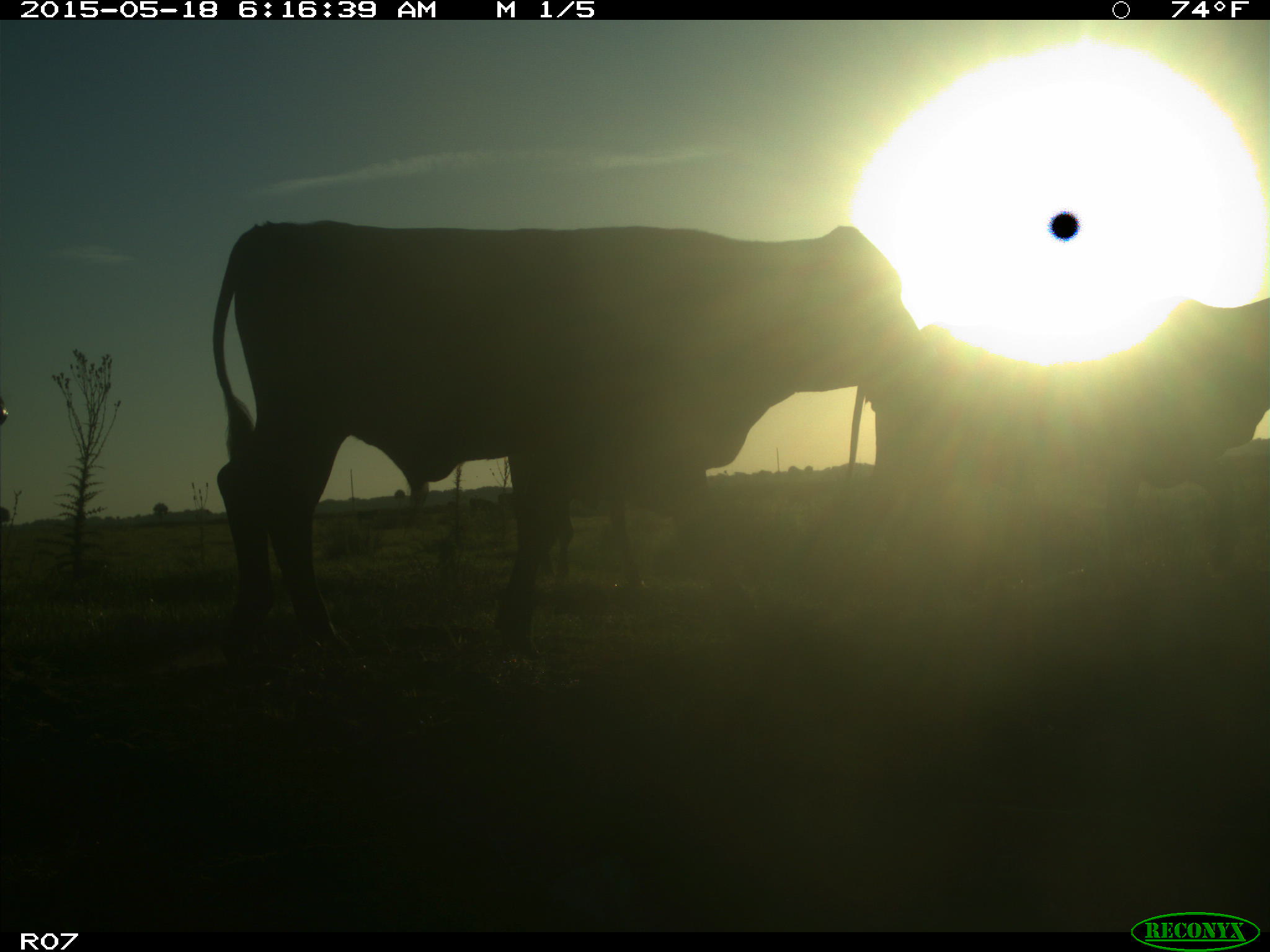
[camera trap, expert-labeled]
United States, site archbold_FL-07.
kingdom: Animalia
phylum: Chordata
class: Mammalia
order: Artiodactyla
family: Bovidae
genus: Bos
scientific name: Bos taurus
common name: domestic cow